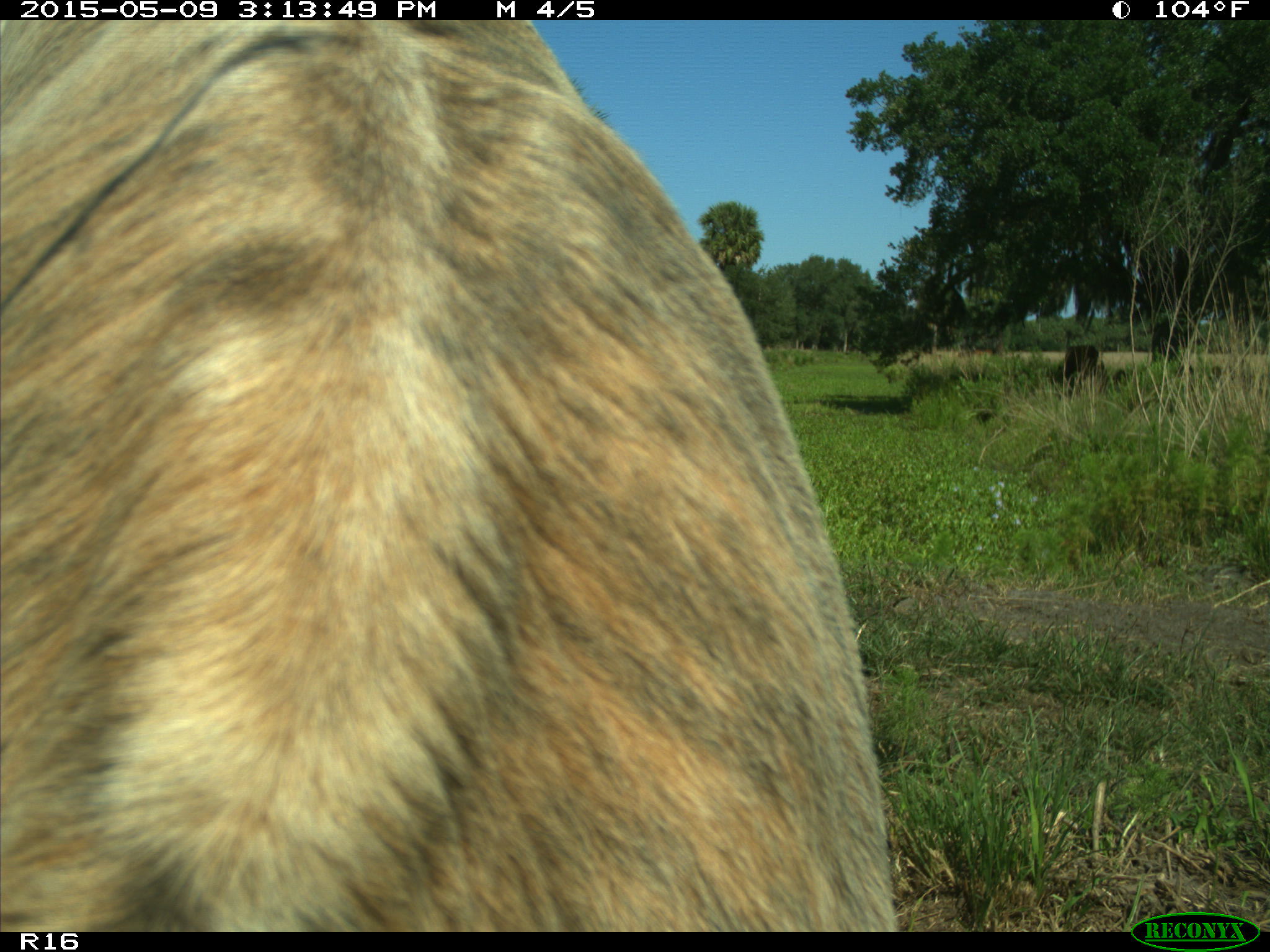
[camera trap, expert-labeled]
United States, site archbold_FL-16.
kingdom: Animalia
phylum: Chordata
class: Mammalia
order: Artiodactyla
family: Bovidae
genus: Bos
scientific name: Bos taurus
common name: domestic cow